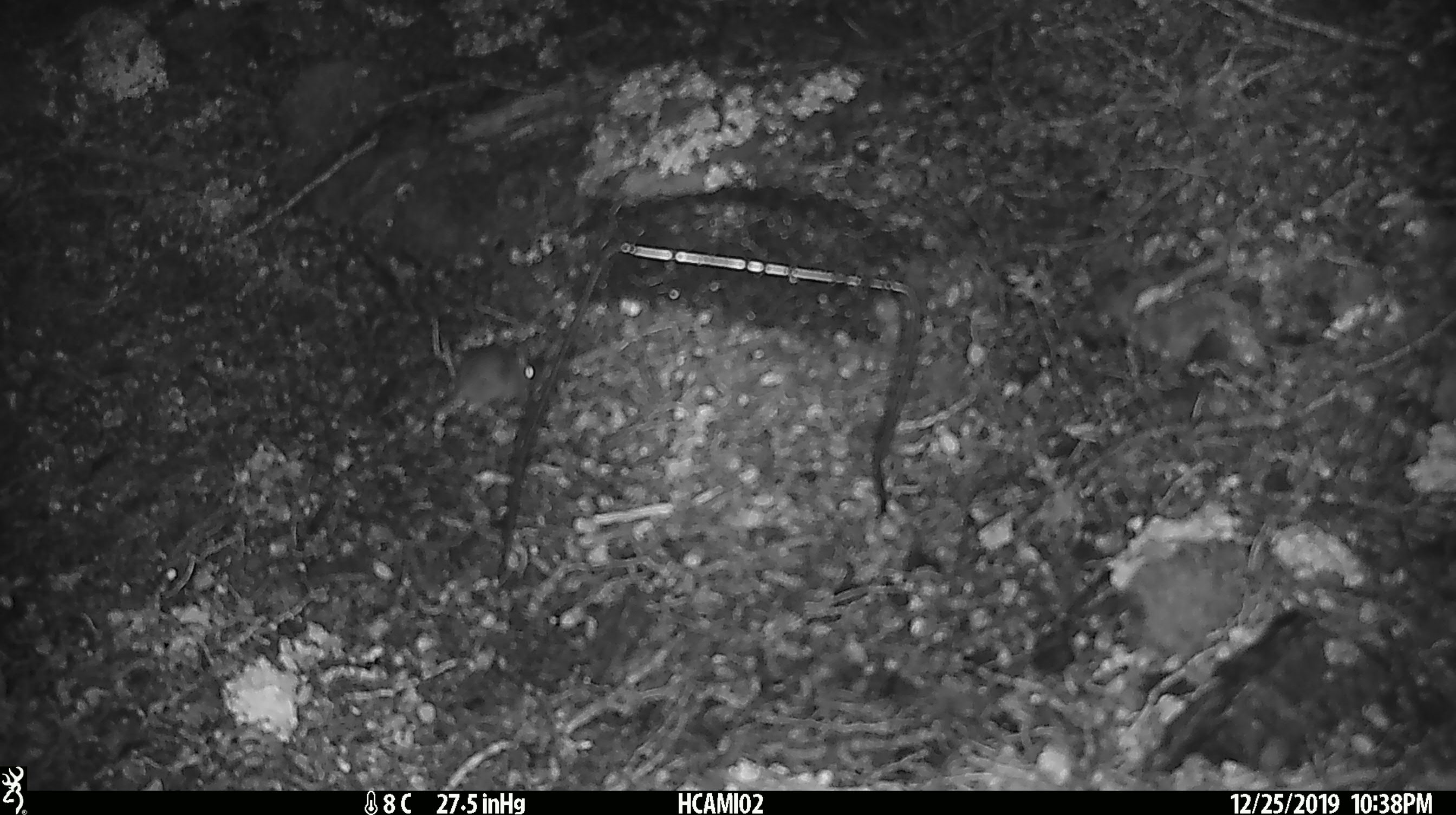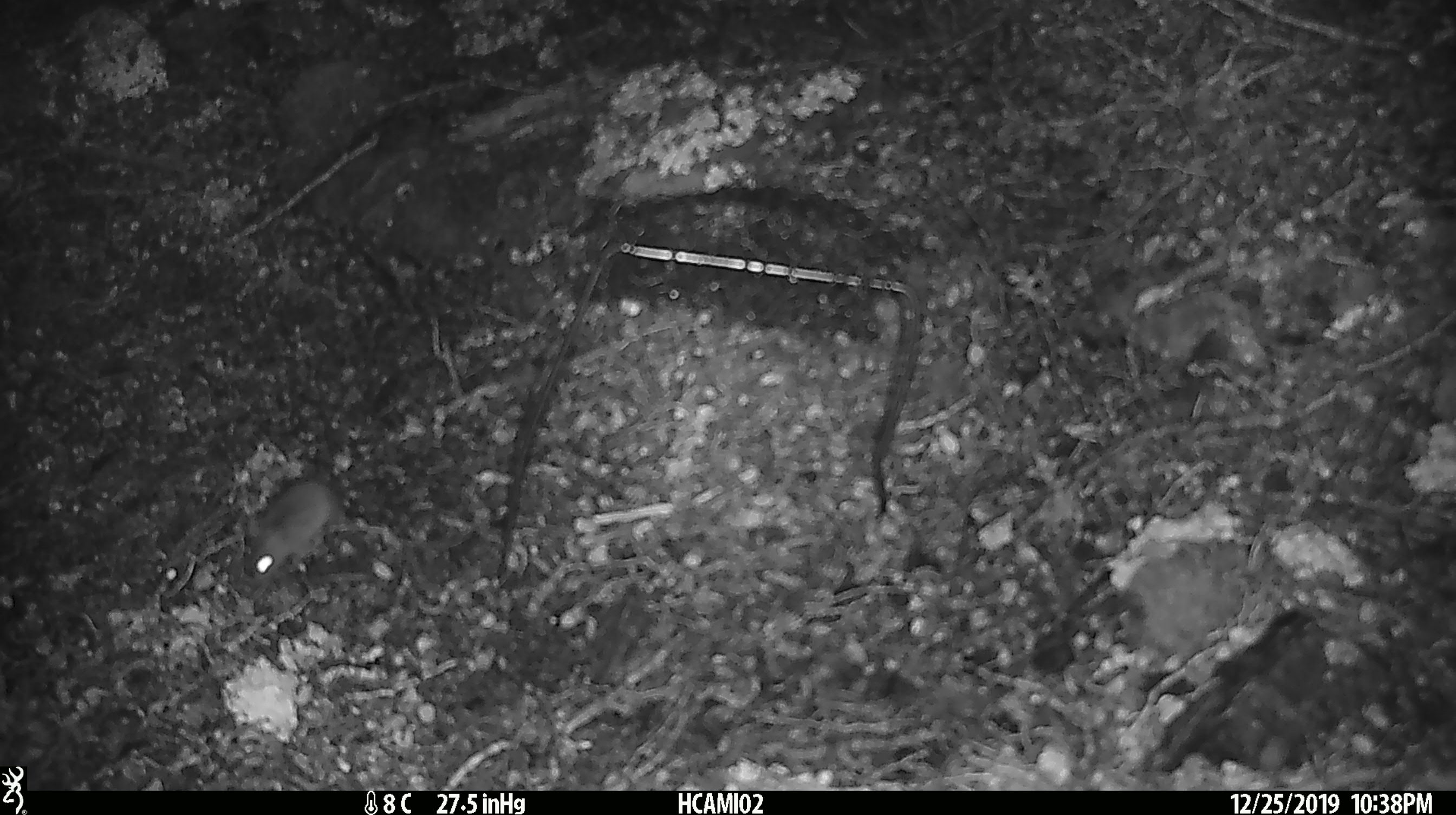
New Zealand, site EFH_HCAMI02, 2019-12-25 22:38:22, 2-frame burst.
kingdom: Animalia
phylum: Chordata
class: Mammalia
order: Rodentia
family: Muridae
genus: Mus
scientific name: Mus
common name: mouse